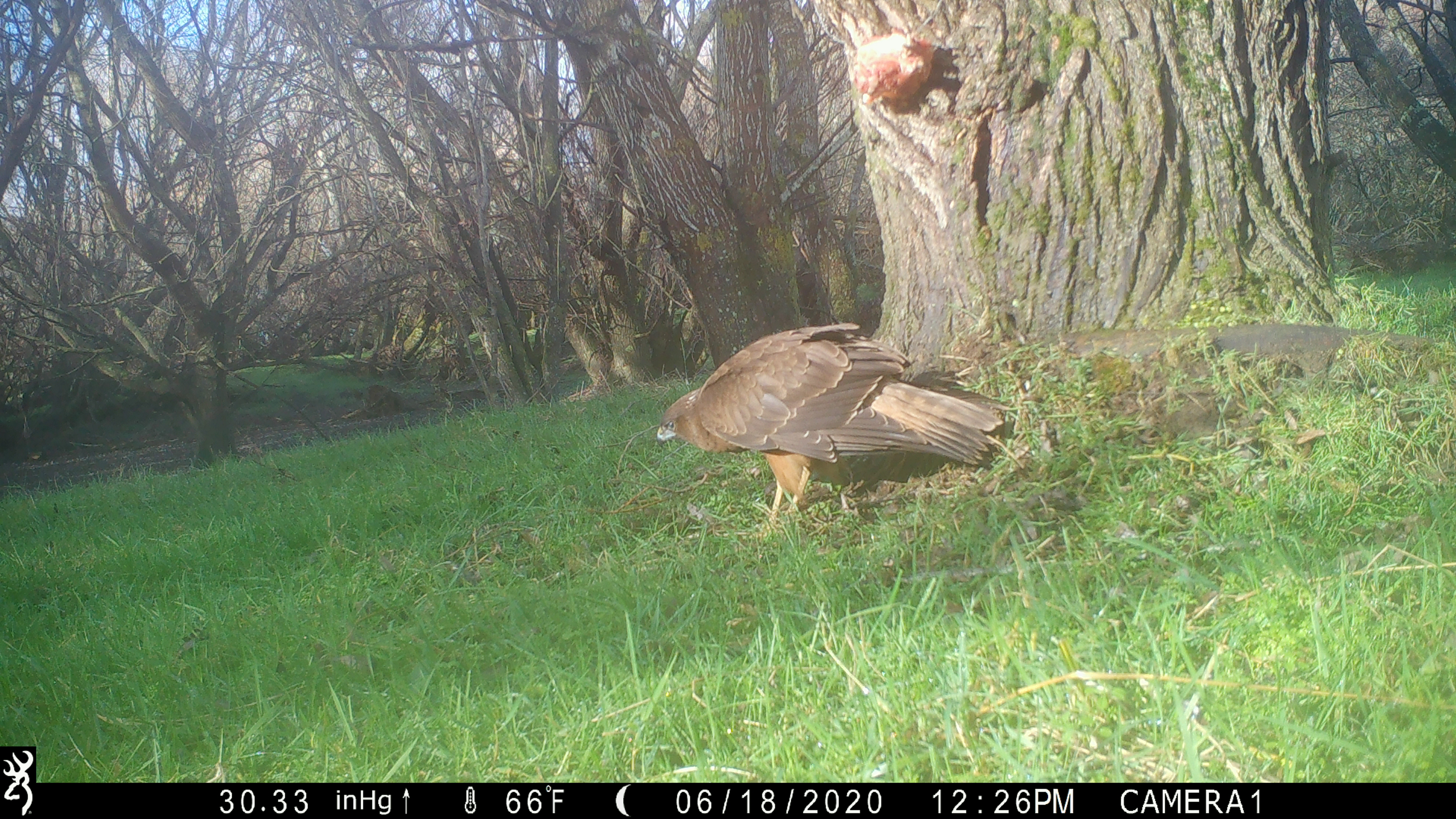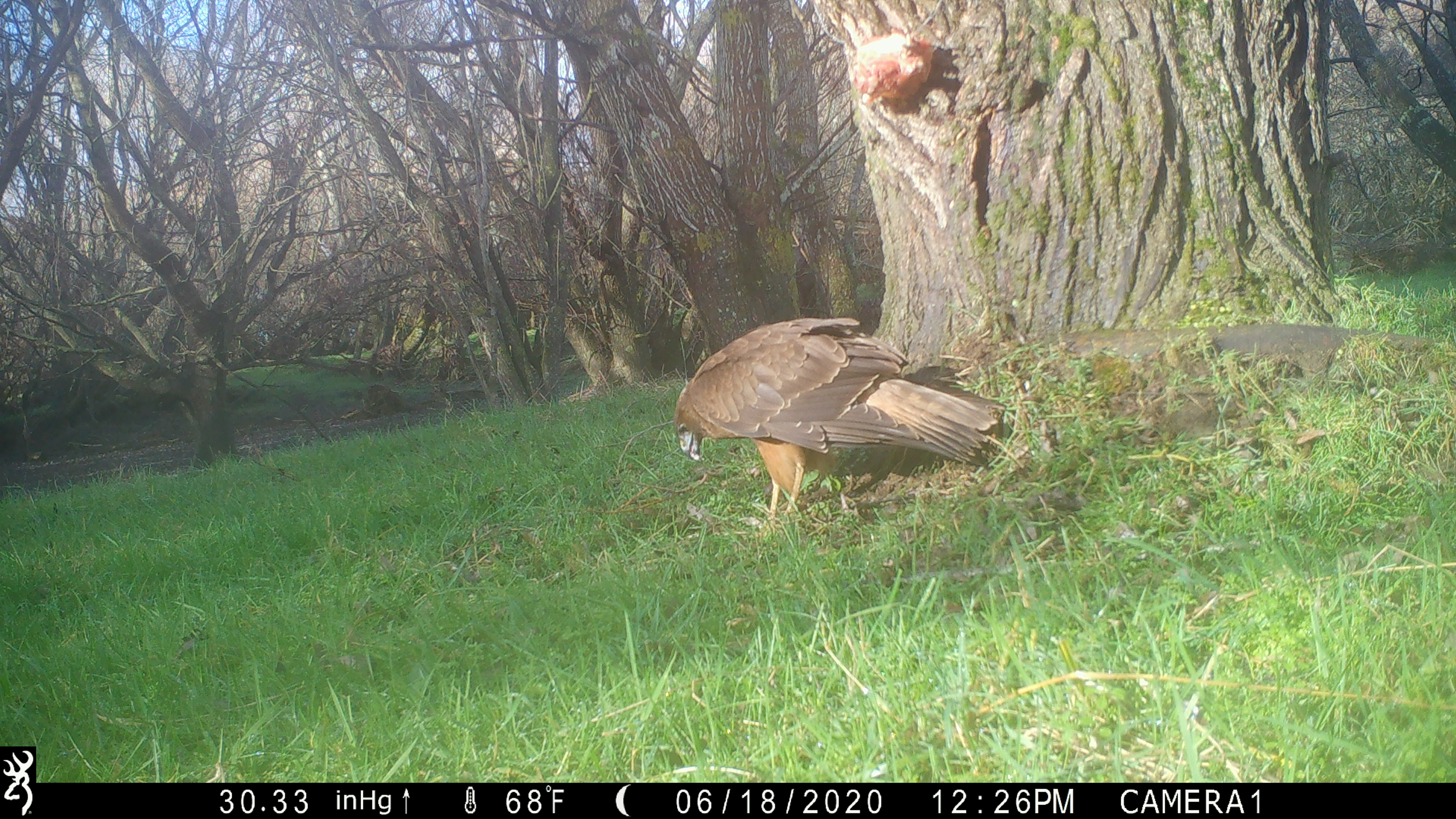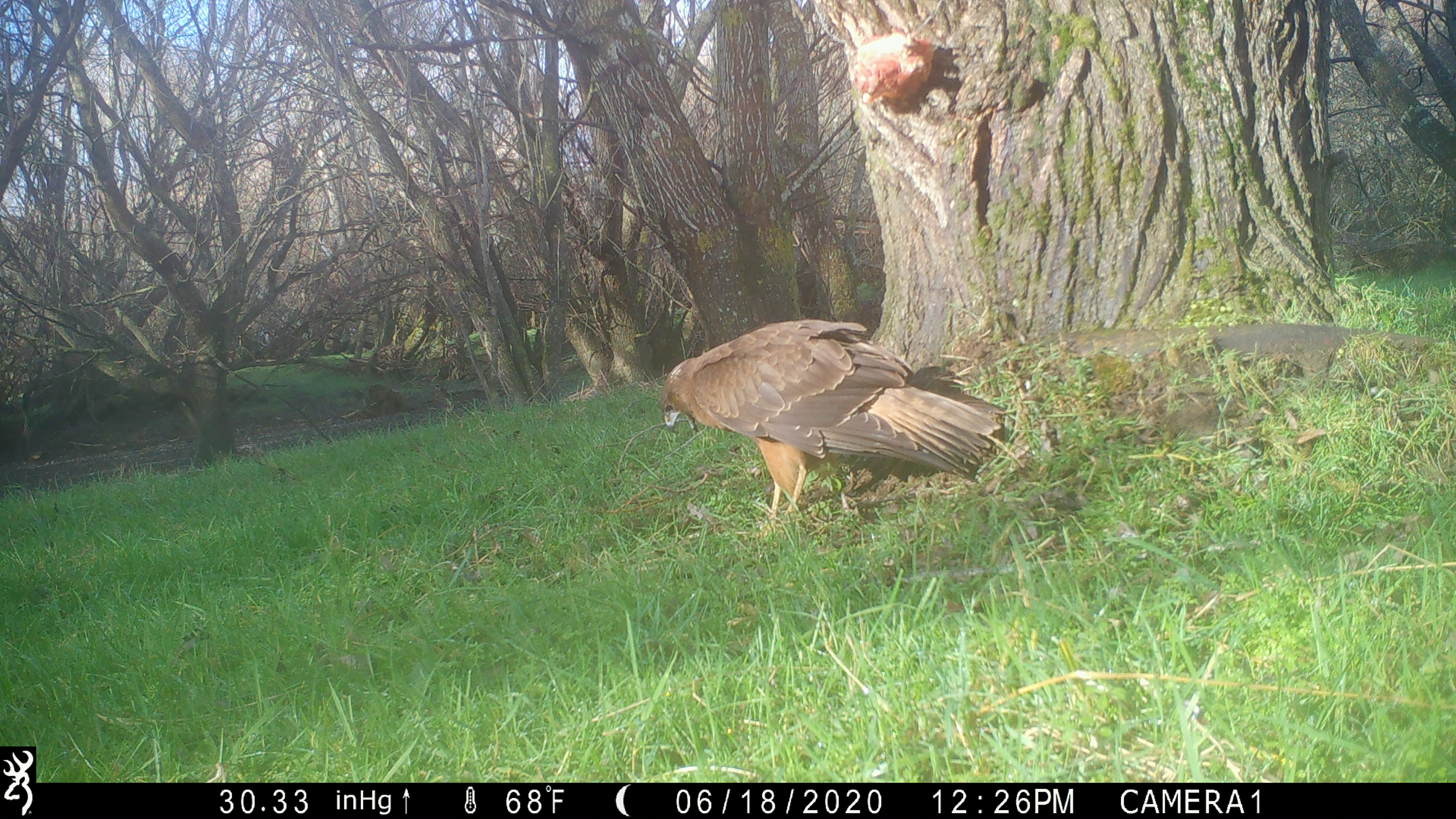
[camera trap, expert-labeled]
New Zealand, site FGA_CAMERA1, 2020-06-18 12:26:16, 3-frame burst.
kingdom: Animalia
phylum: Chordata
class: Aves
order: Accipitriformes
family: Accipitridae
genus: Circus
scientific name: Circus approximans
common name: swamp harrier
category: harrier